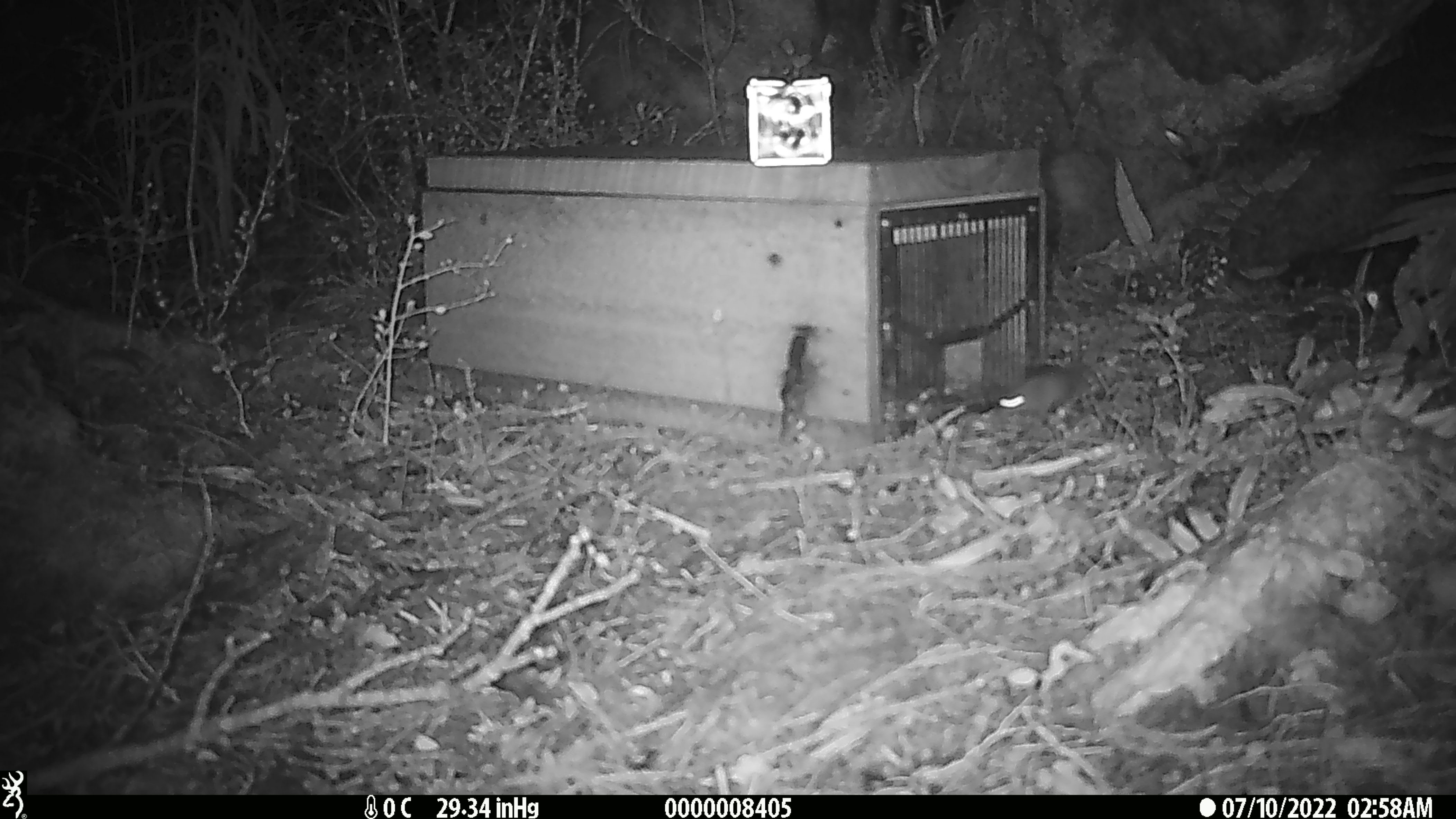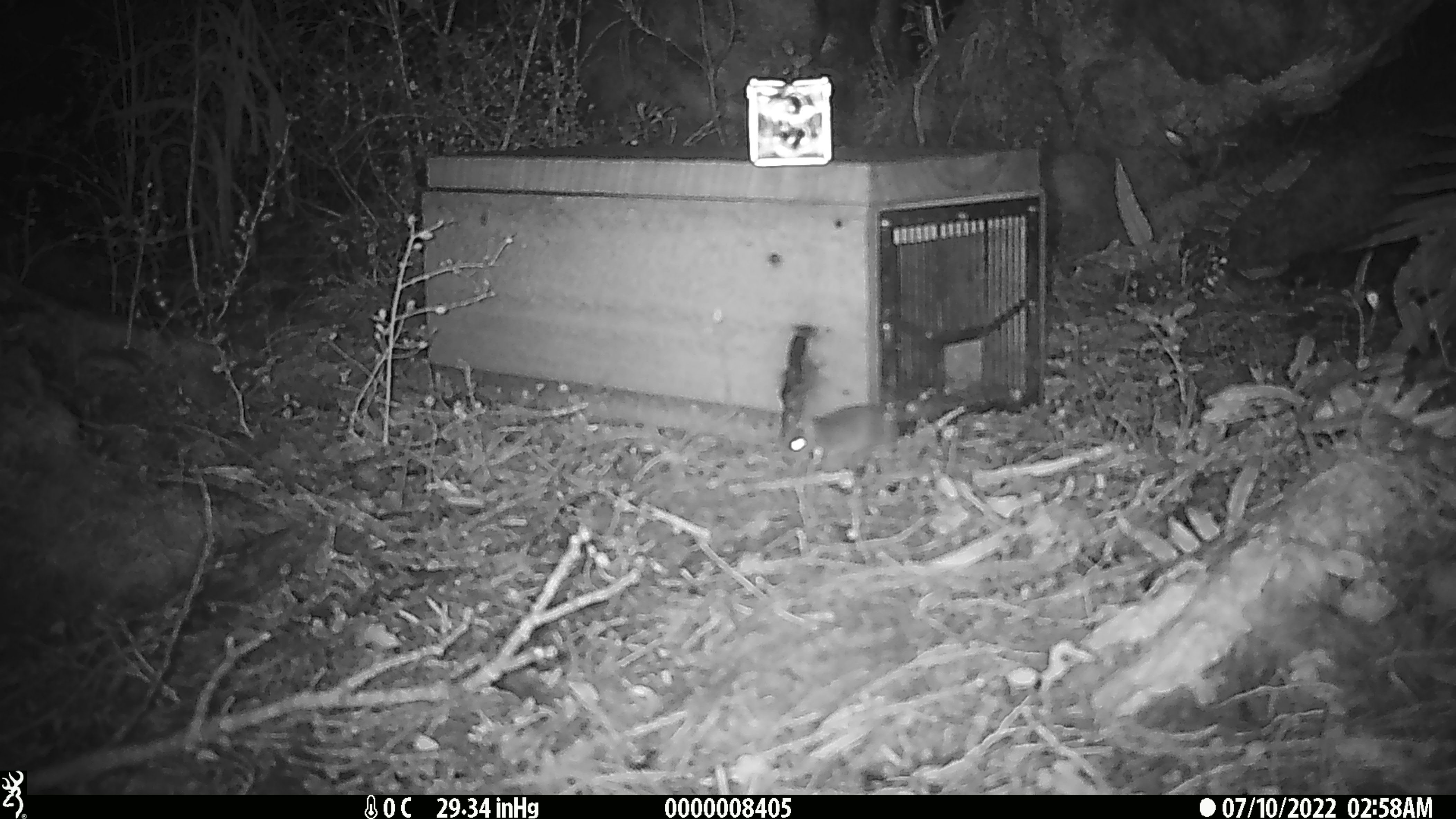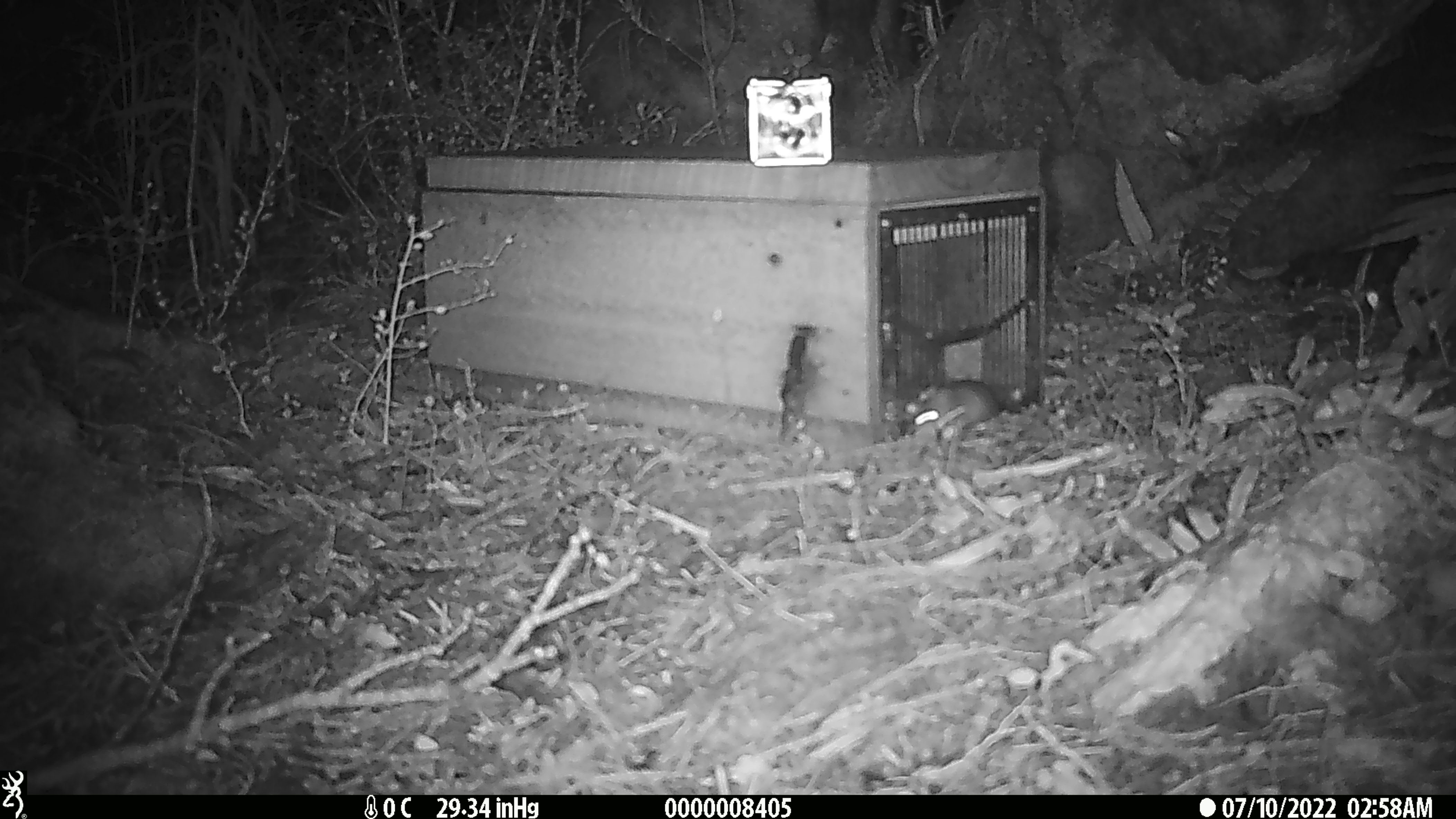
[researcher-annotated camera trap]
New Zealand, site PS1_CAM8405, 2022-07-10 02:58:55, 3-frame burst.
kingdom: Animalia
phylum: Chordata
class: Mammalia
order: Rodentia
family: Muridae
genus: Mus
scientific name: Mus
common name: mouse